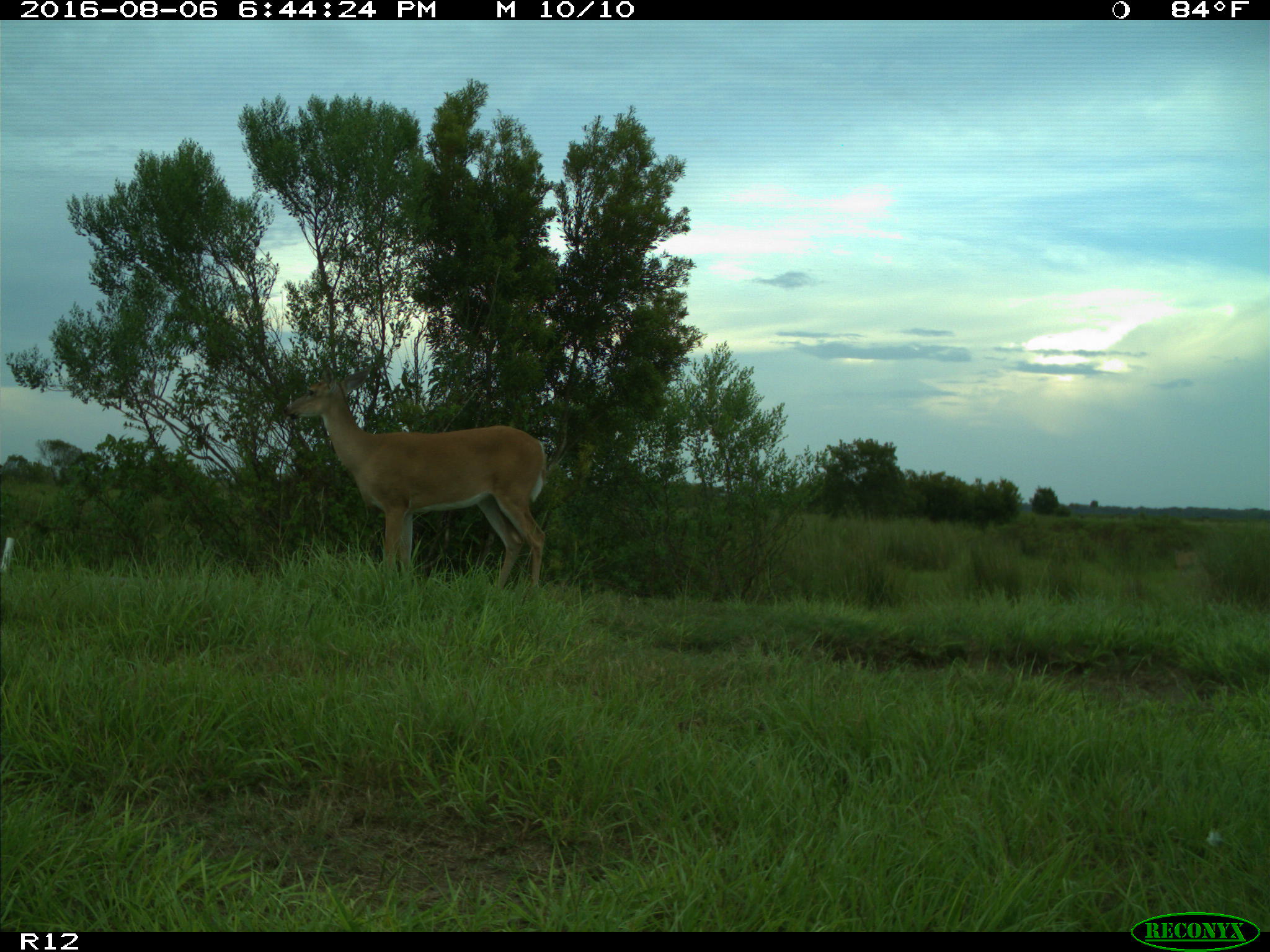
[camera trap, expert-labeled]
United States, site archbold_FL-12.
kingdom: Animalia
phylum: Chordata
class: Mammalia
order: Artiodactyla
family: Cervidae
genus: Odocoileus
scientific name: Odocoileus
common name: deer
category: unidentified deer